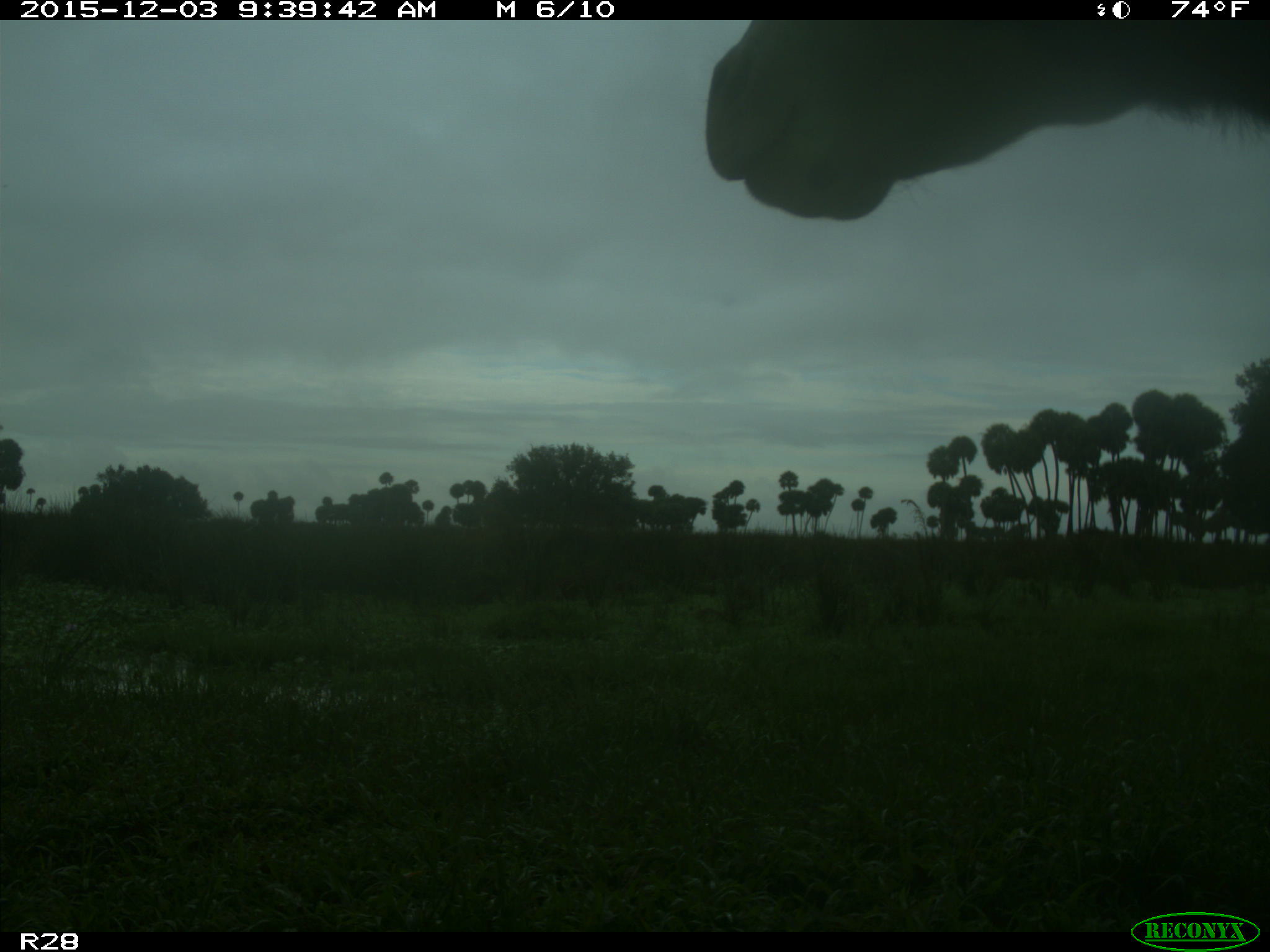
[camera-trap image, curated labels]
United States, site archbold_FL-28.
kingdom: Animalia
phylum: Chordata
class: Mammalia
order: Artiodactyla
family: Bovidae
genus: Bos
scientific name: Bos taurus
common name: domestic cow